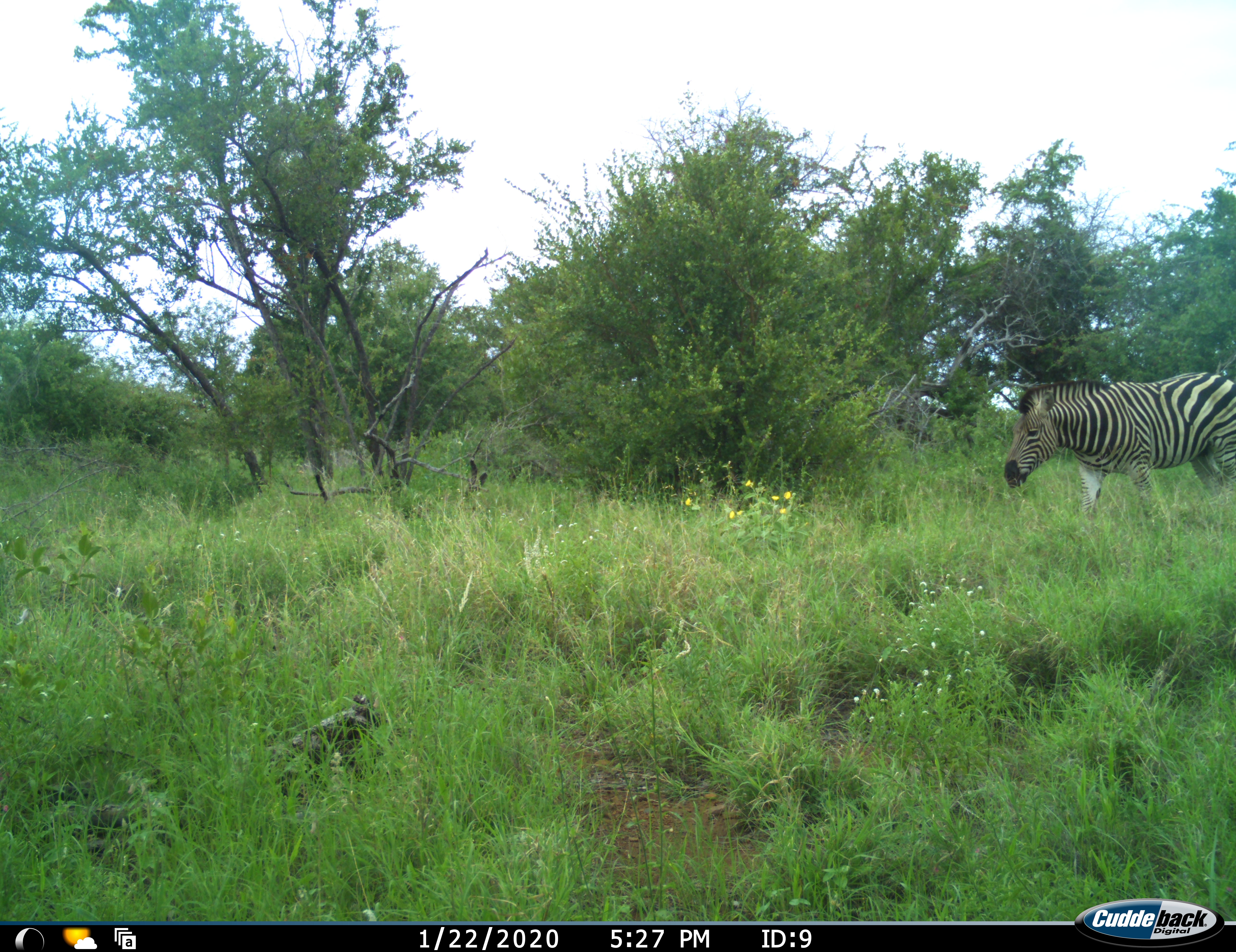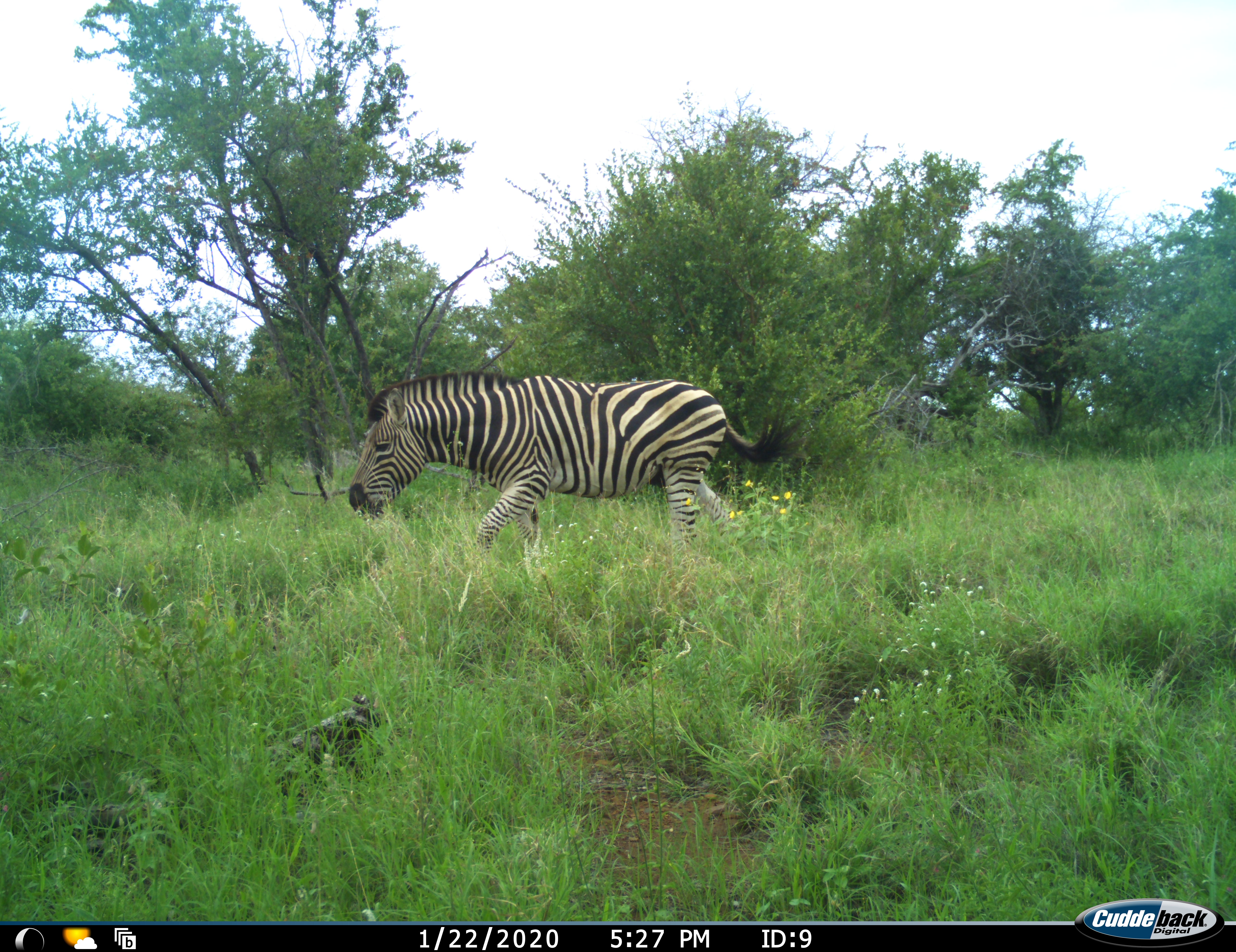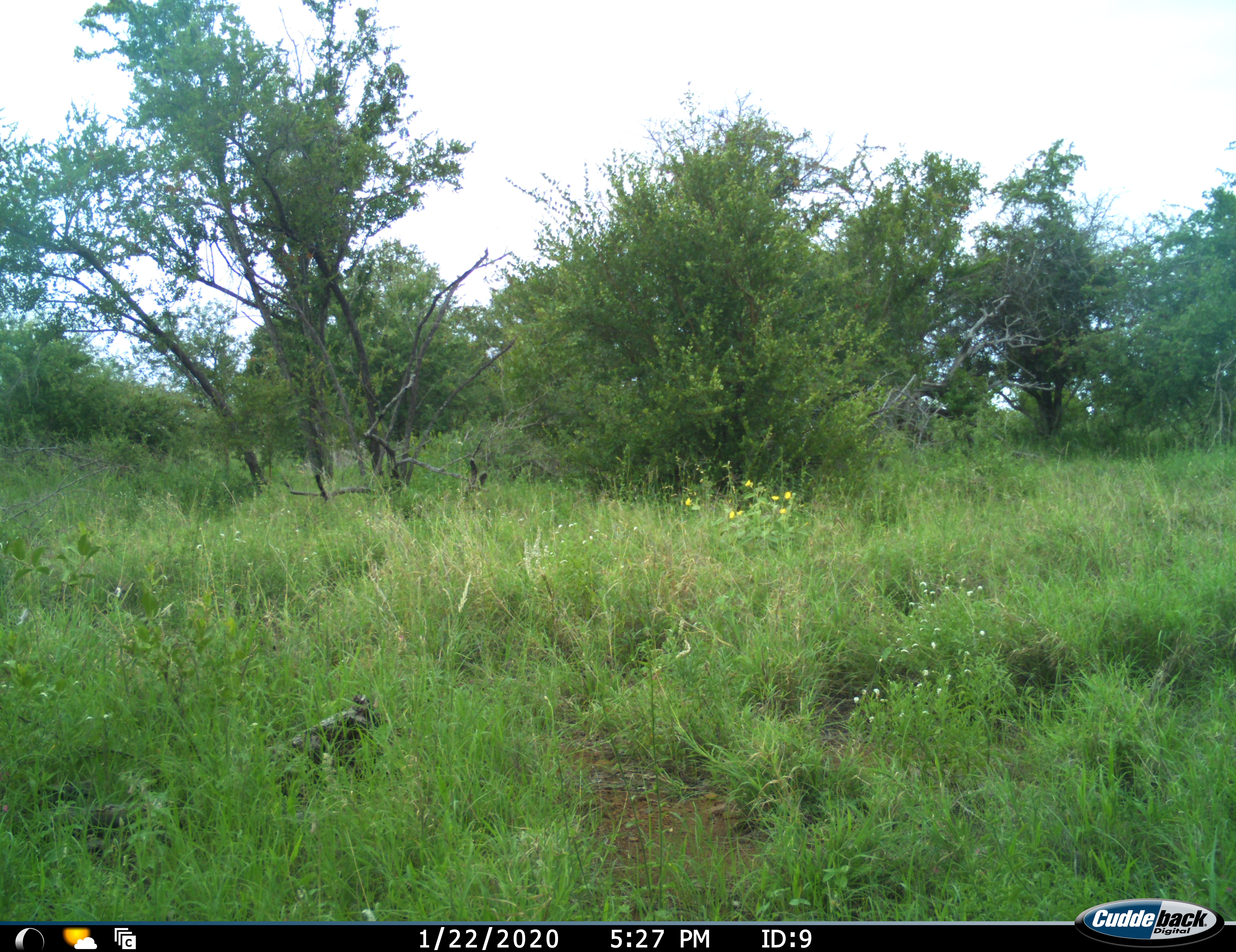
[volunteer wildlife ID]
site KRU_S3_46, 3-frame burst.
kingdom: Animalia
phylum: Chordata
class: Mammalia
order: Perissodactyla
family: Equidae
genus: Equus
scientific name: Equus quagga burchellii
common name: burchell's zebra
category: zebraburchells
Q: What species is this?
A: Zebraburchells (burchell's zebra) (Equus quagga burchellii).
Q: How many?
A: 1.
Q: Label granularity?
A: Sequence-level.